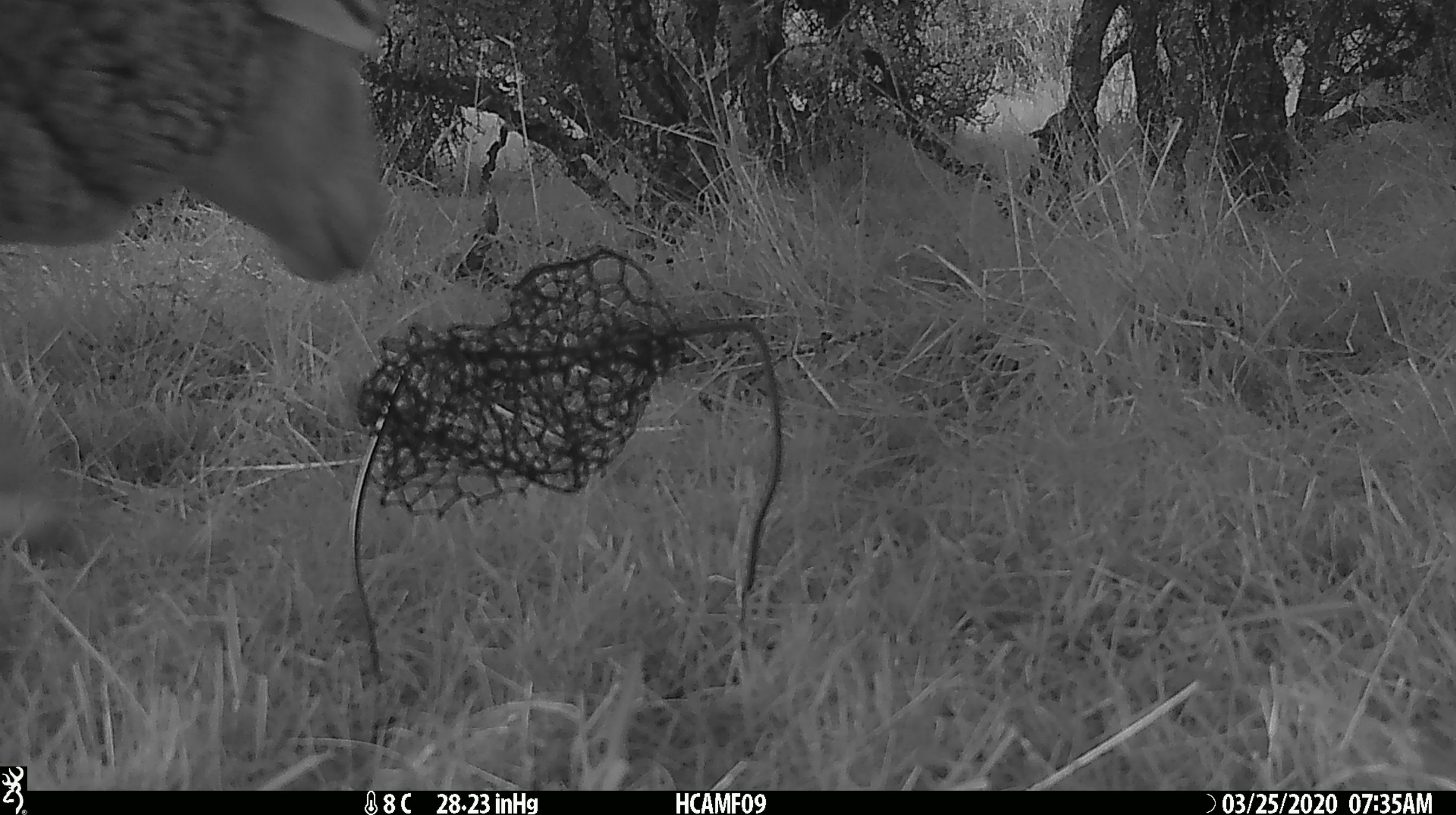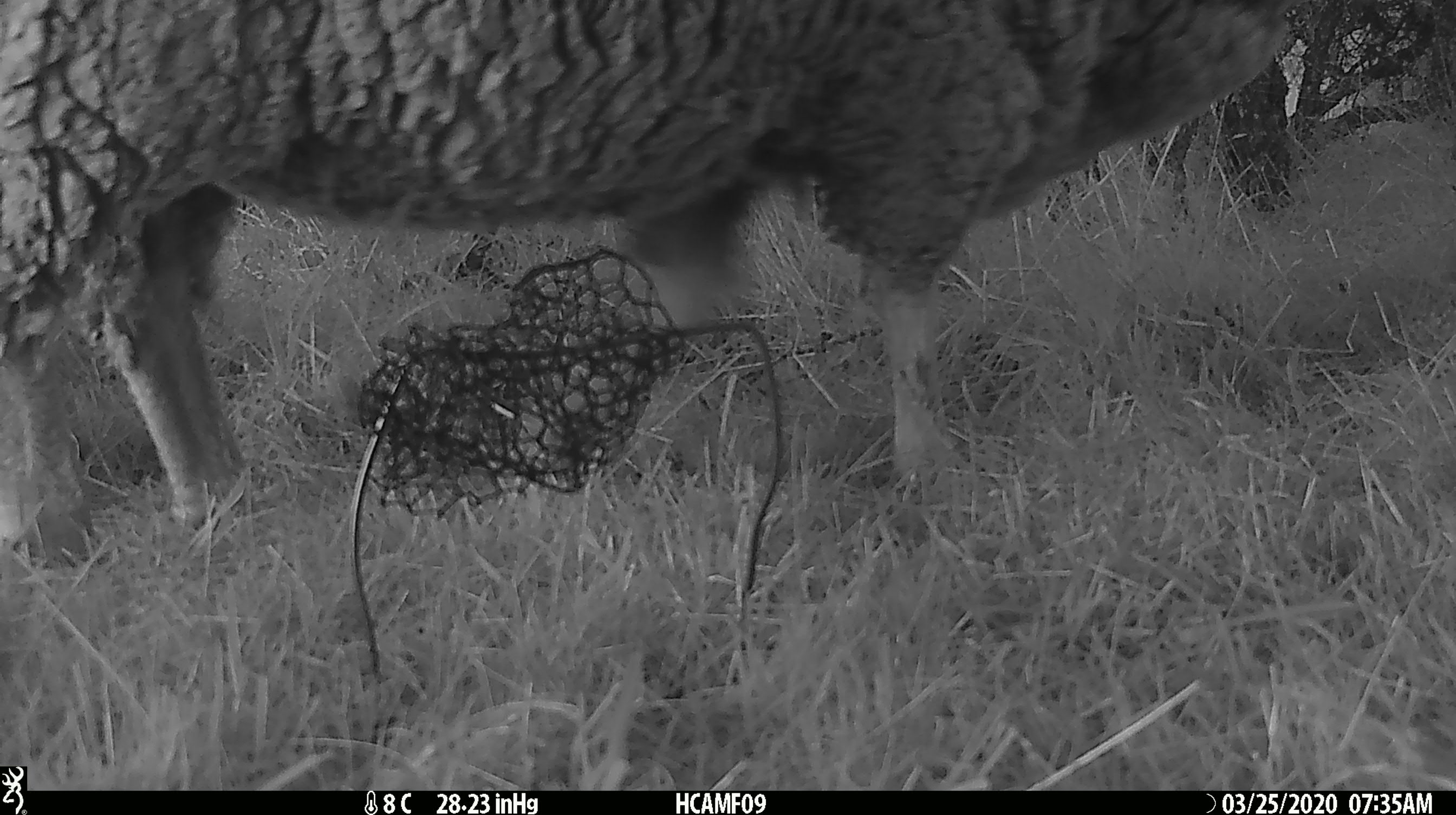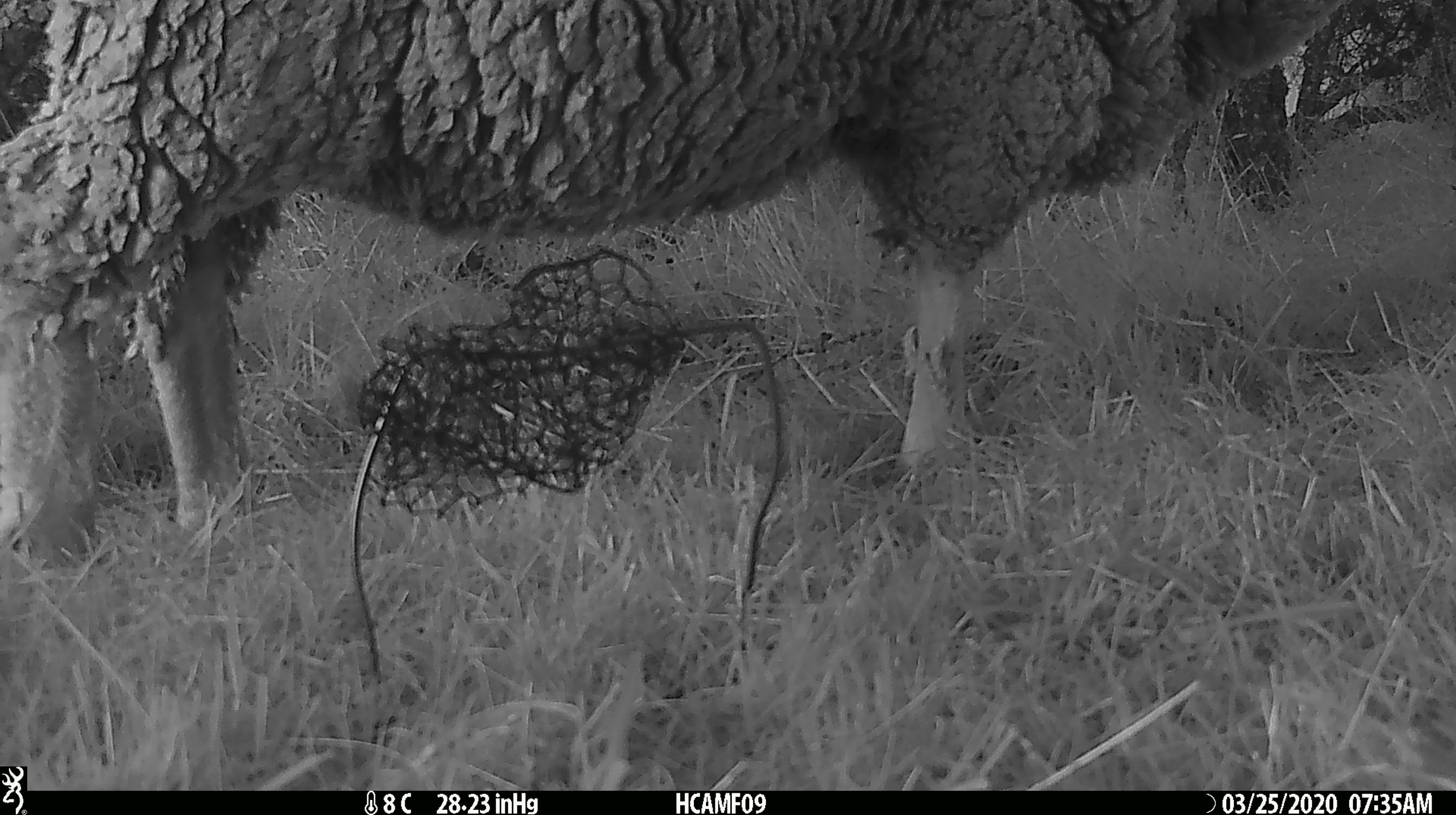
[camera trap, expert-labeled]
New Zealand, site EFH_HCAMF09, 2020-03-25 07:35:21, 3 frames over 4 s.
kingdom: Animalia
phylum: Chordata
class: Mammalia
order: Artiodactyla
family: Bovidae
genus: Ovis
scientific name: Ovis aries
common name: domestic sheep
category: sheep